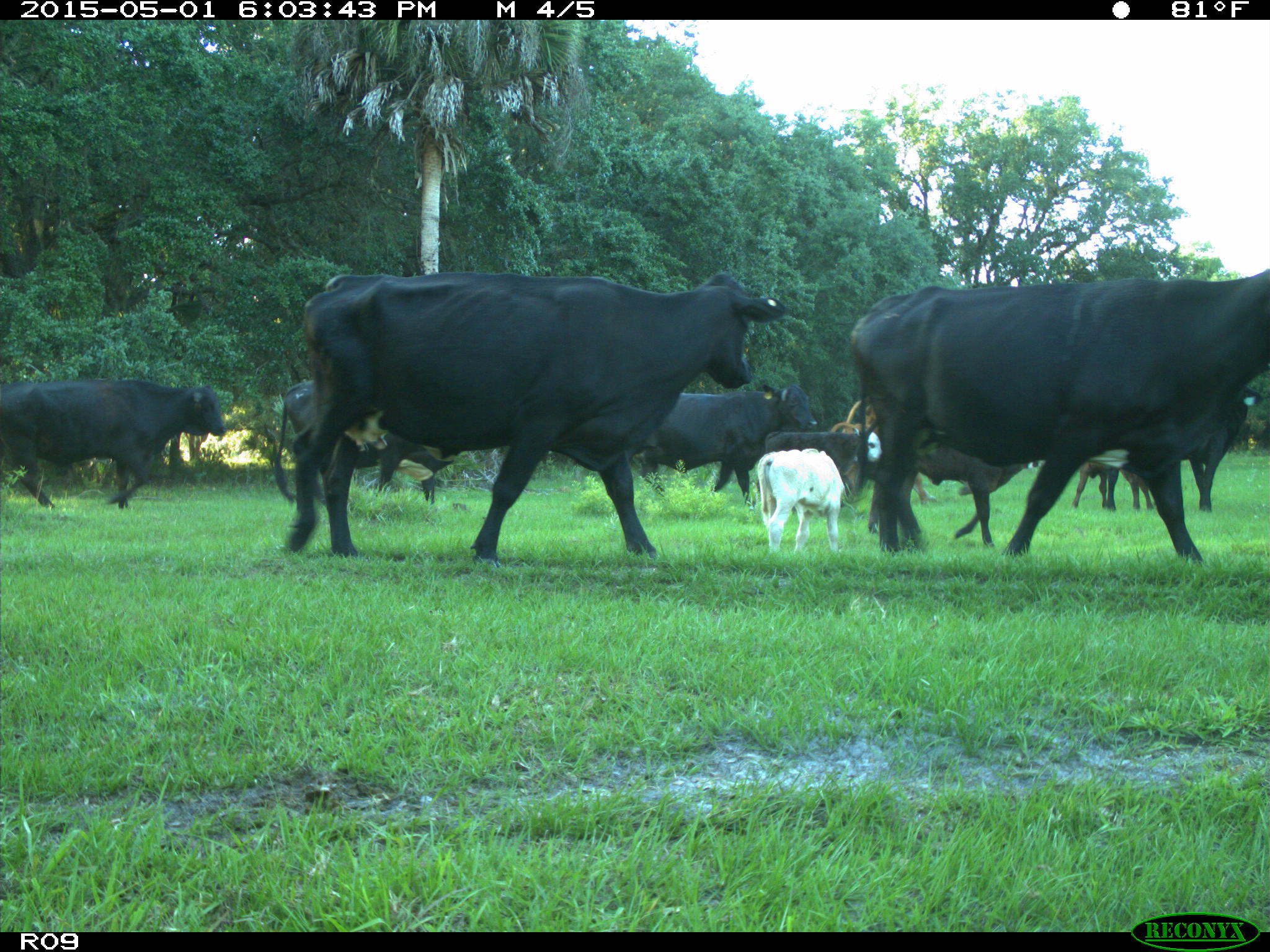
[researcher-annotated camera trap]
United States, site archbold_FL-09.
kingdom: Animalia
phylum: Chordata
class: Mammalia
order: Artiodactyla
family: Bovidae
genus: Bos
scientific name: Bos taurus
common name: domestic cow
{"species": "Bos taurus (domestic cow)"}